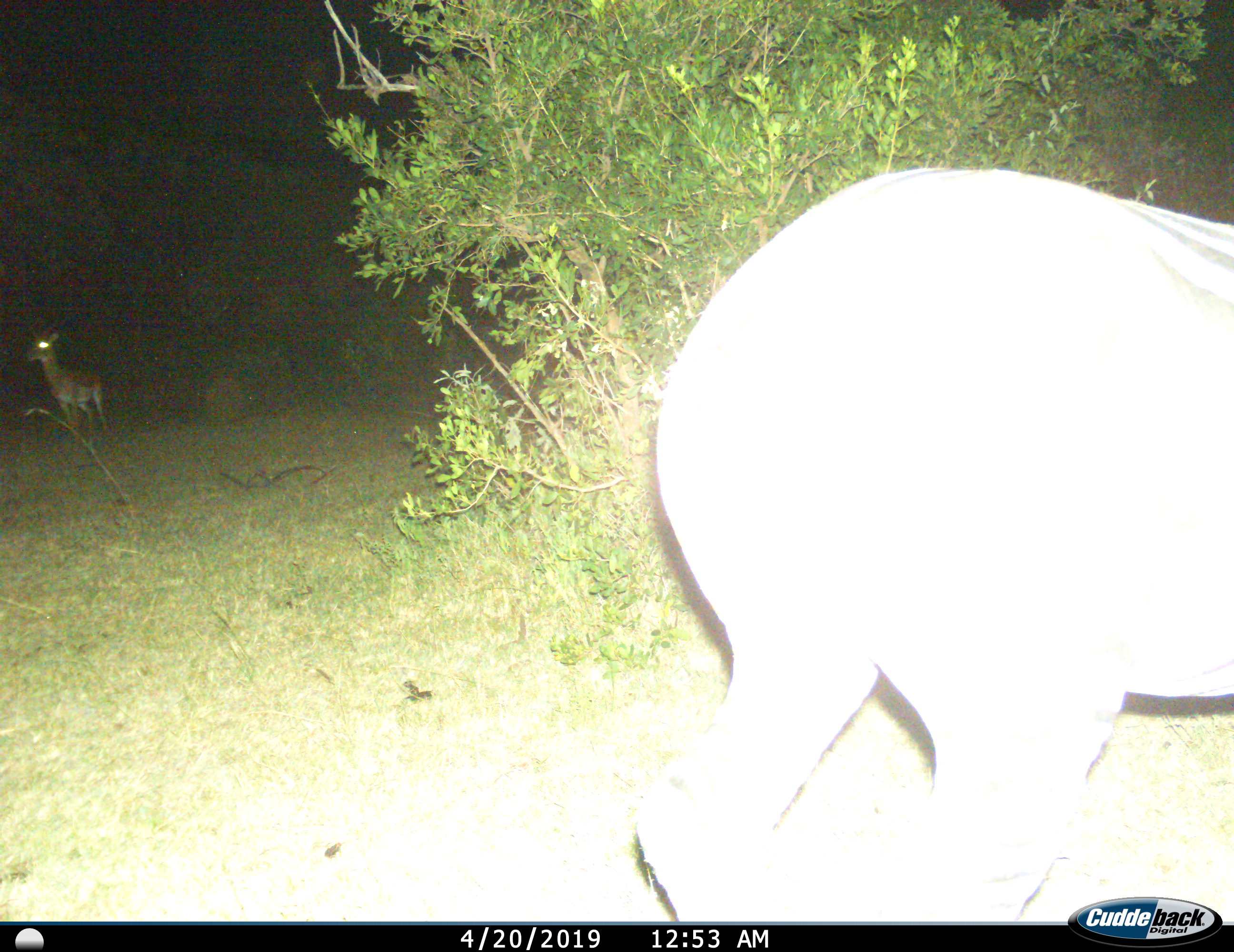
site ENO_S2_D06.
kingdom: Animalia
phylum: Chordata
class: Mammalia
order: Artiodactyla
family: Bovidae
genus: Aepyceros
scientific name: Aepyceros melampus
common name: impala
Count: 2.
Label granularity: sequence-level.